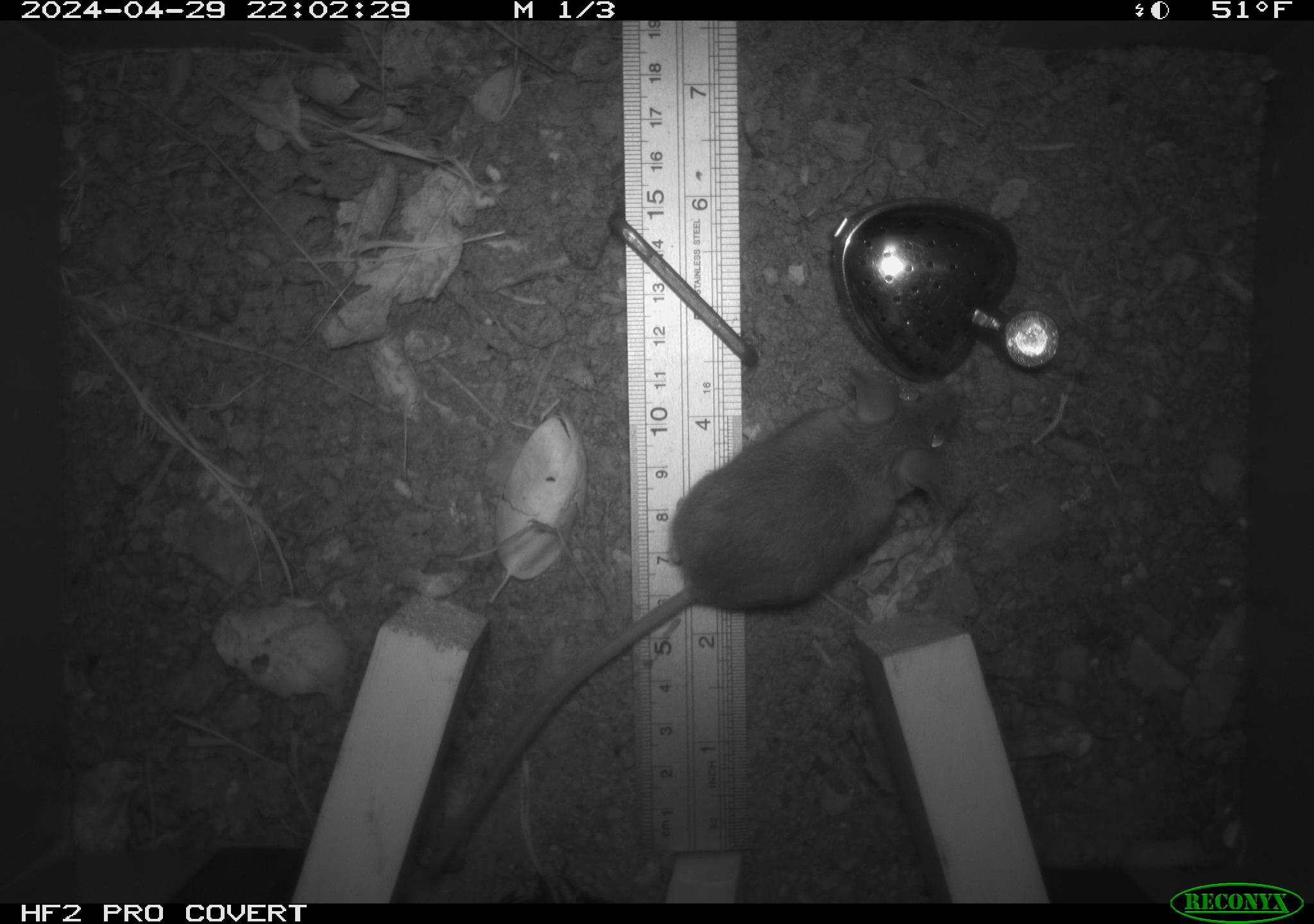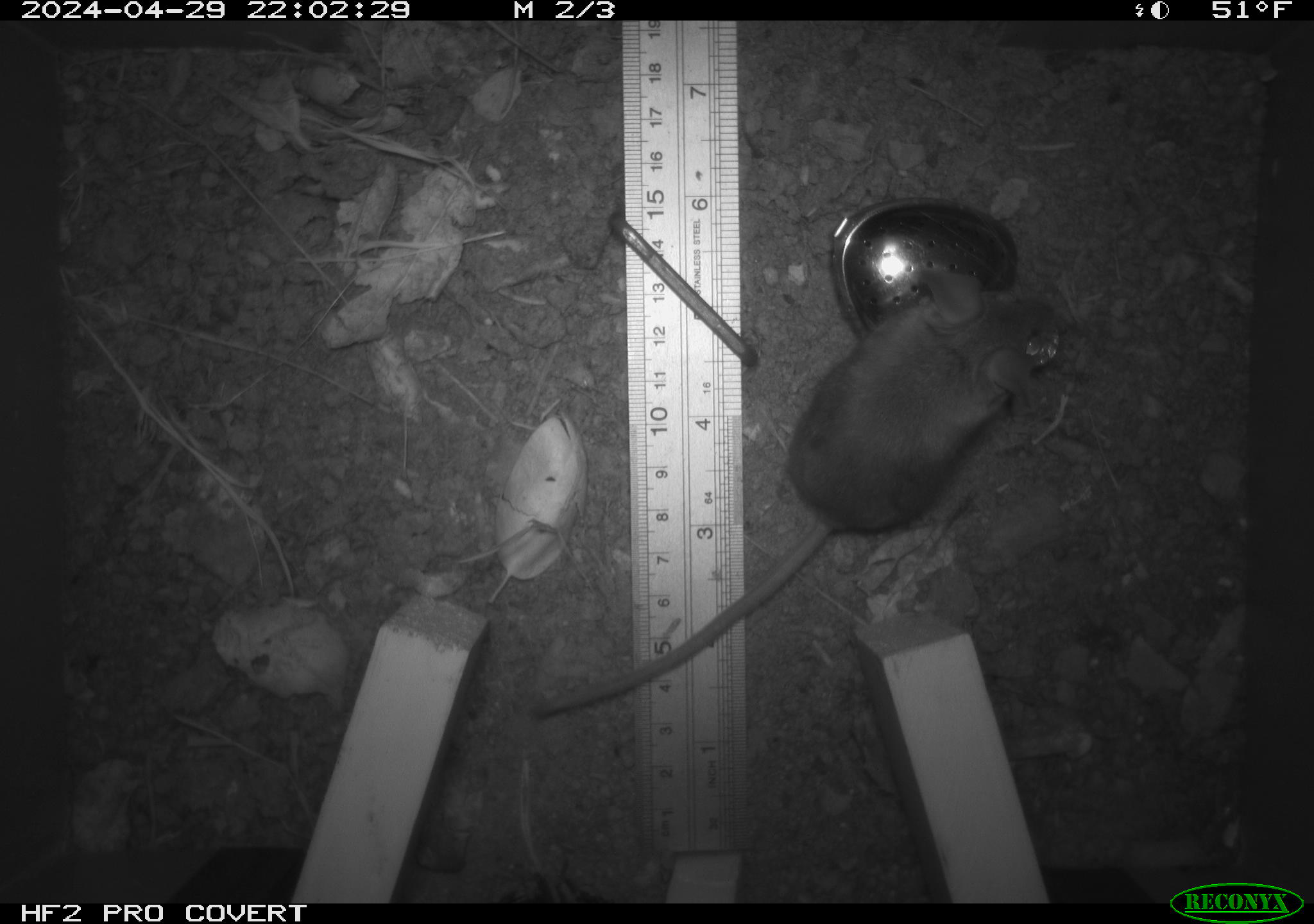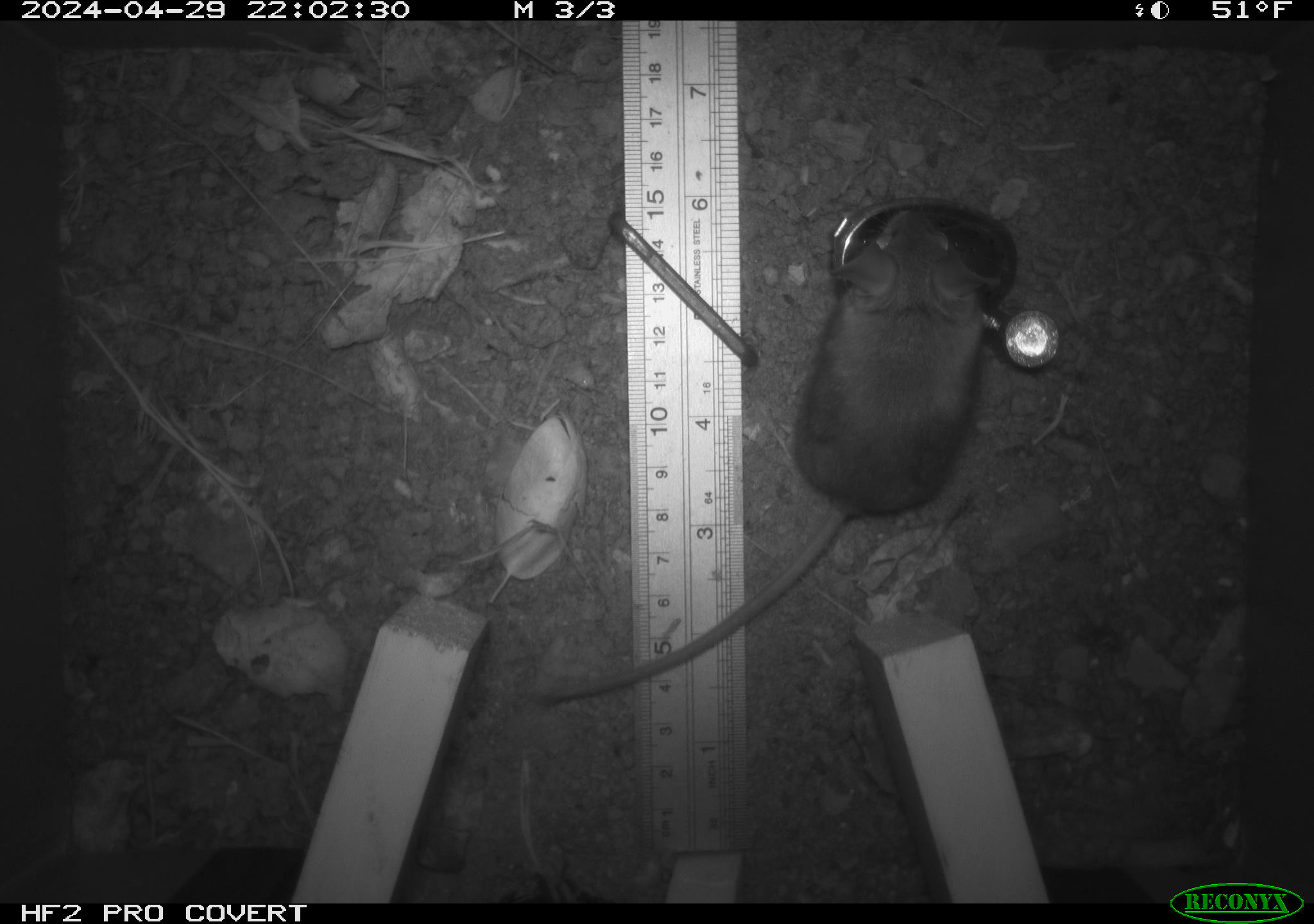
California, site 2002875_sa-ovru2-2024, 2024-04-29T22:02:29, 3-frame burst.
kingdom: Animalia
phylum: Chordata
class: Mammalia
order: Rodentia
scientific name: Rodentia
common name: rodent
Rodent (Rodentia).